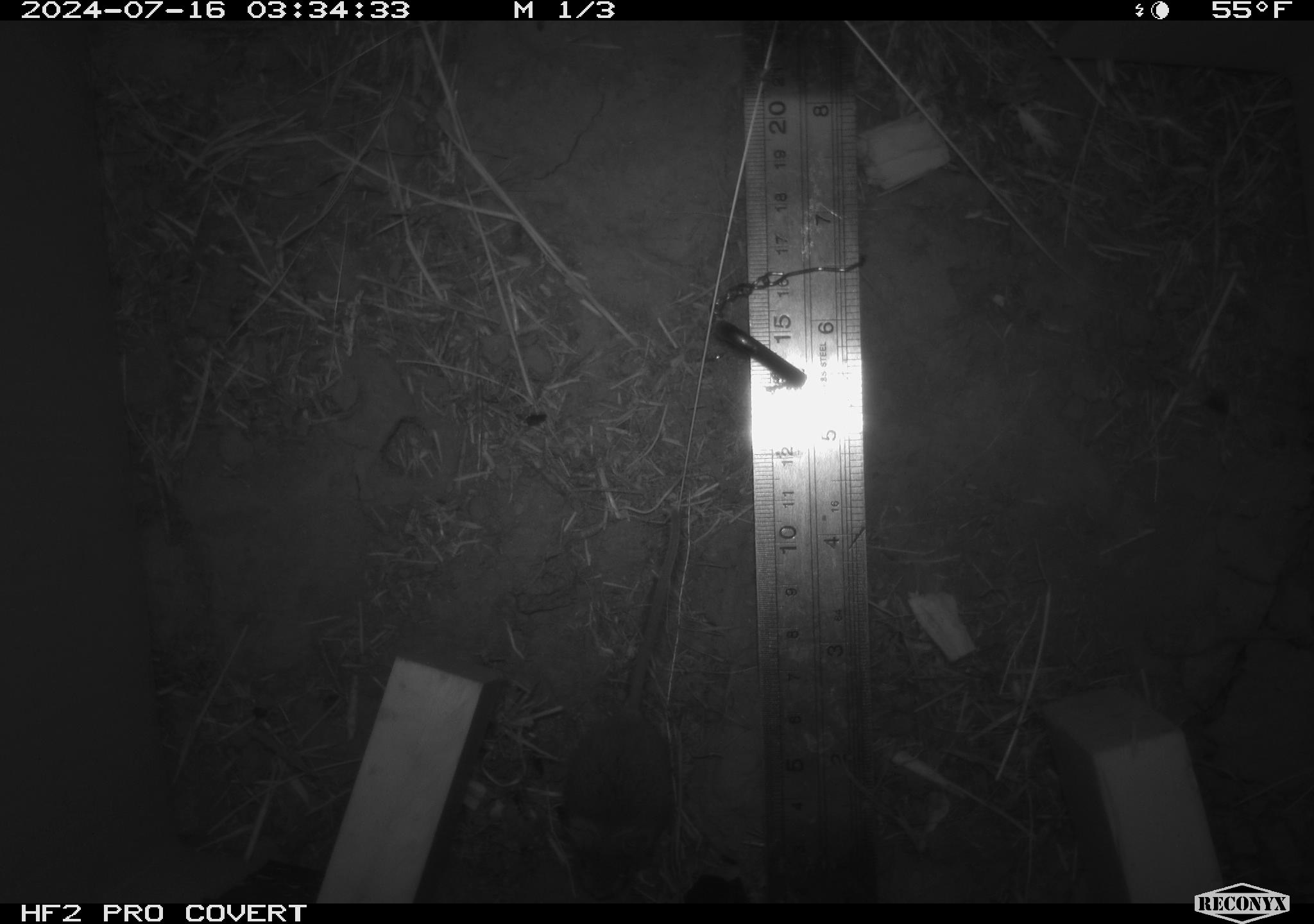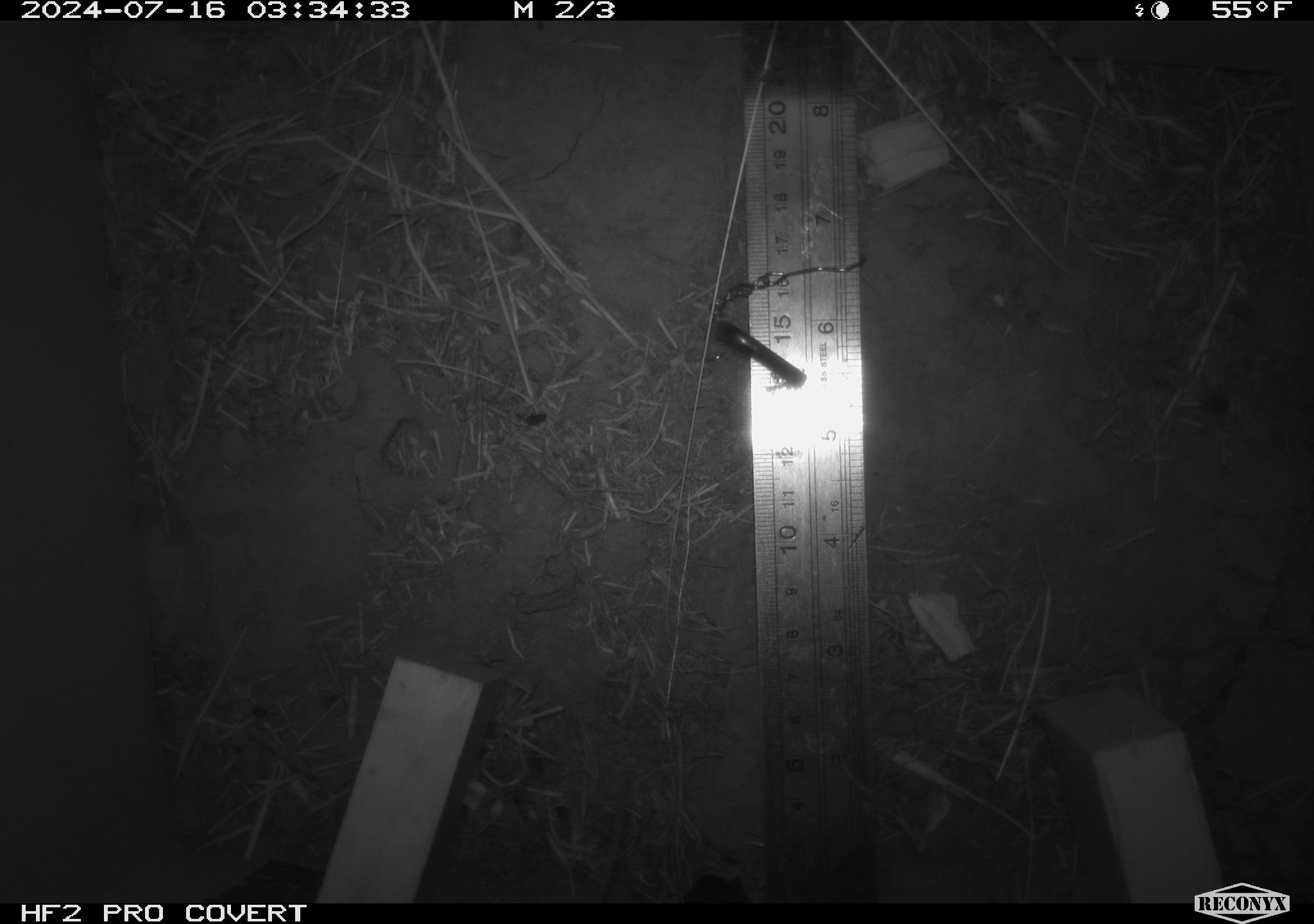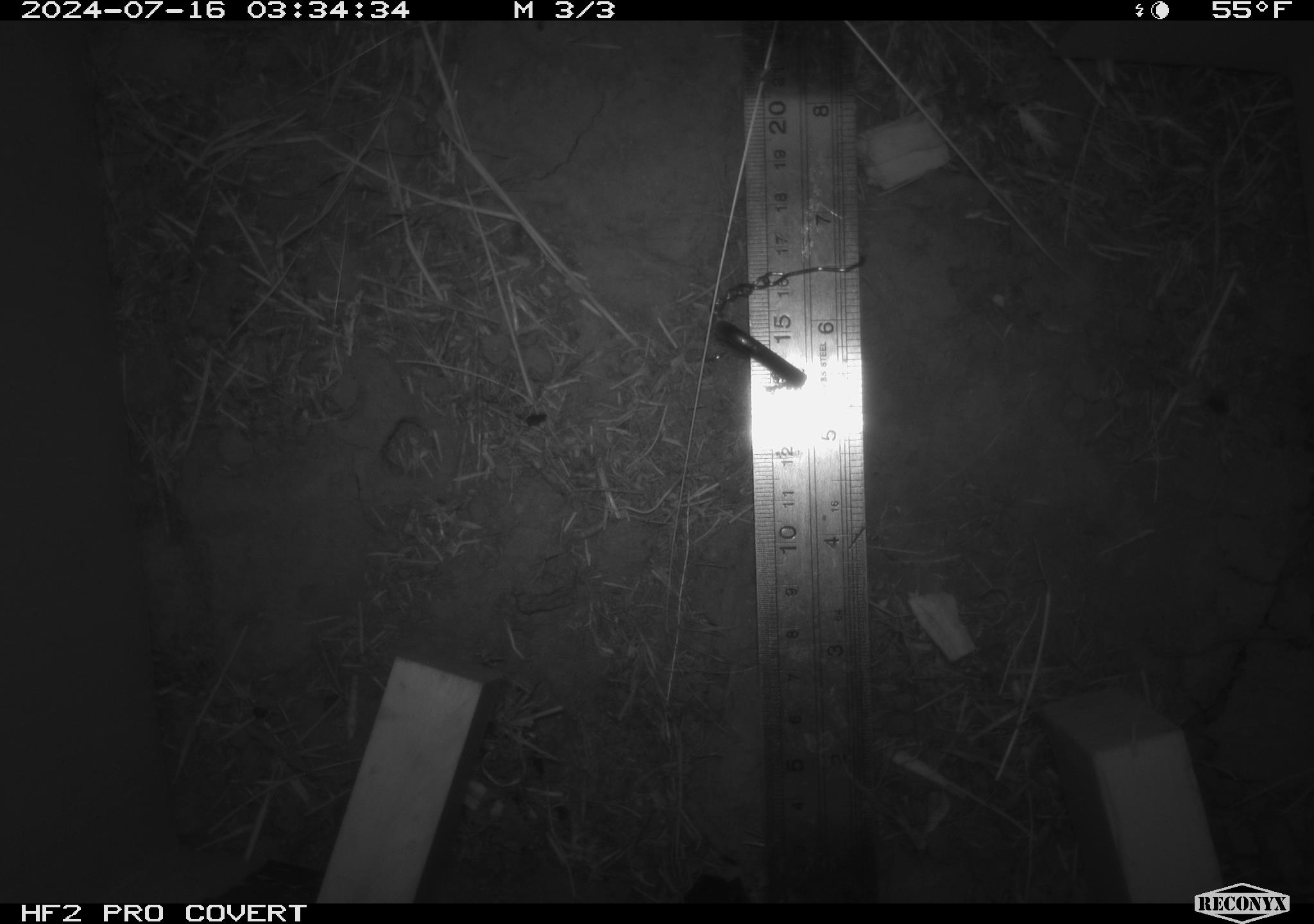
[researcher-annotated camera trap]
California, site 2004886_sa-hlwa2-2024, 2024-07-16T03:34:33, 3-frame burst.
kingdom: Animalia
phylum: Chordata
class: Mammalia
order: Rodentia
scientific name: Rodentia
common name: mouse species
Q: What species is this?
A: Mouse species (Rodentia).